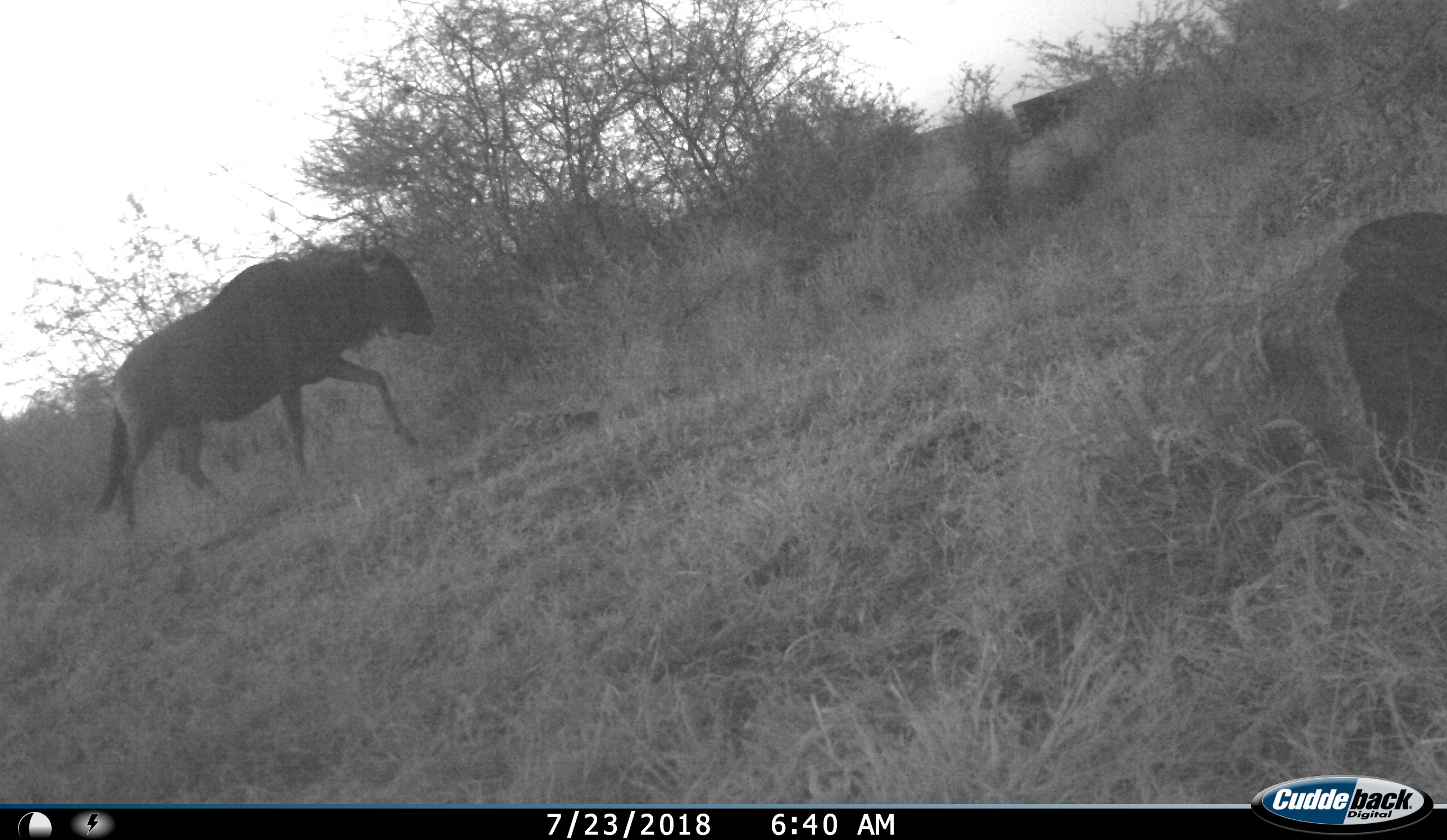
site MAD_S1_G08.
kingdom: Animalia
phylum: Chordata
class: Mammalia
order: Artiodactyla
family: Bovidae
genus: Connochaetes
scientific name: Connochaetes taurinus taurinus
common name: blue wildebeest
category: wildebeestblue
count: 1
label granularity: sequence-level